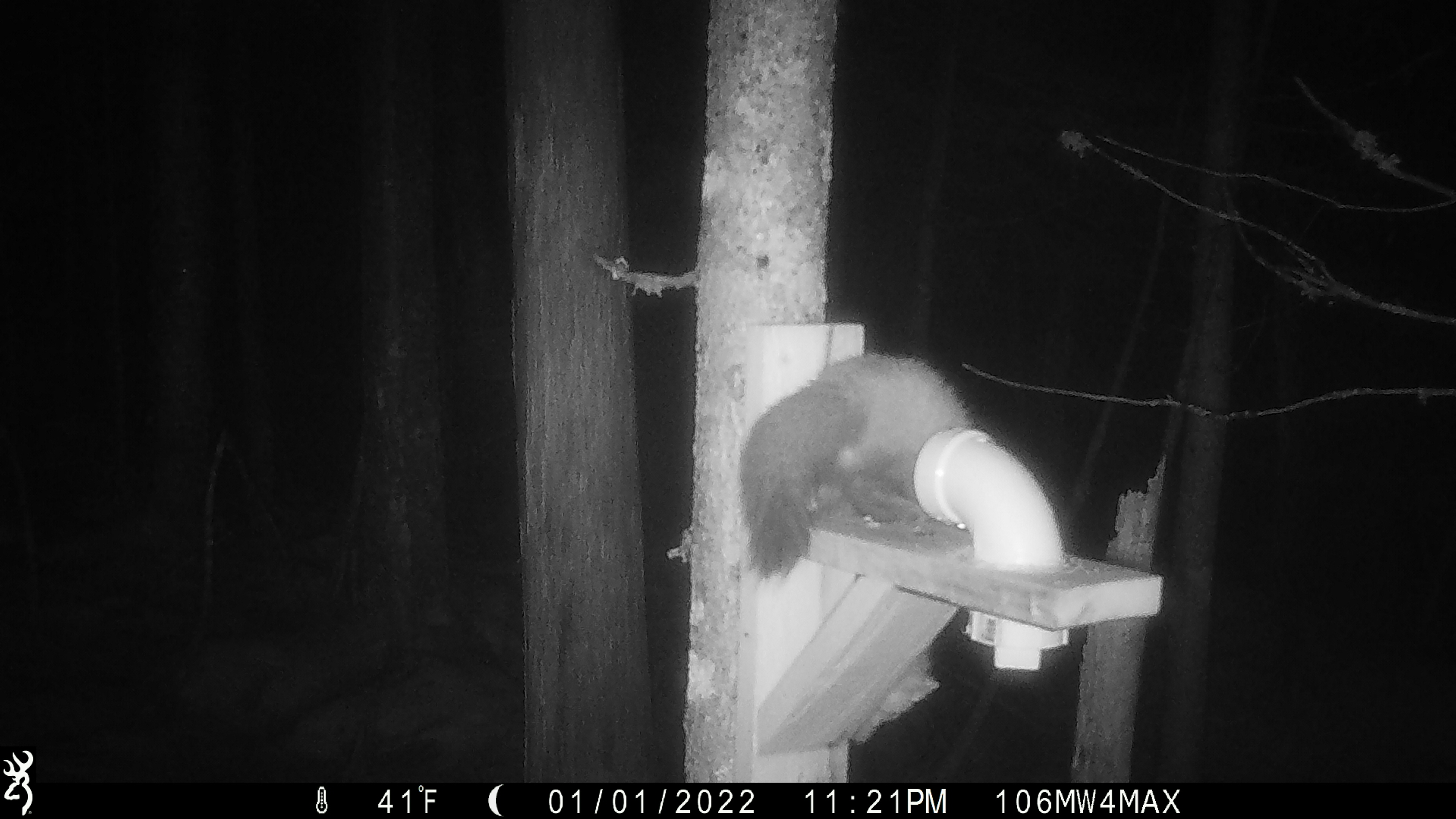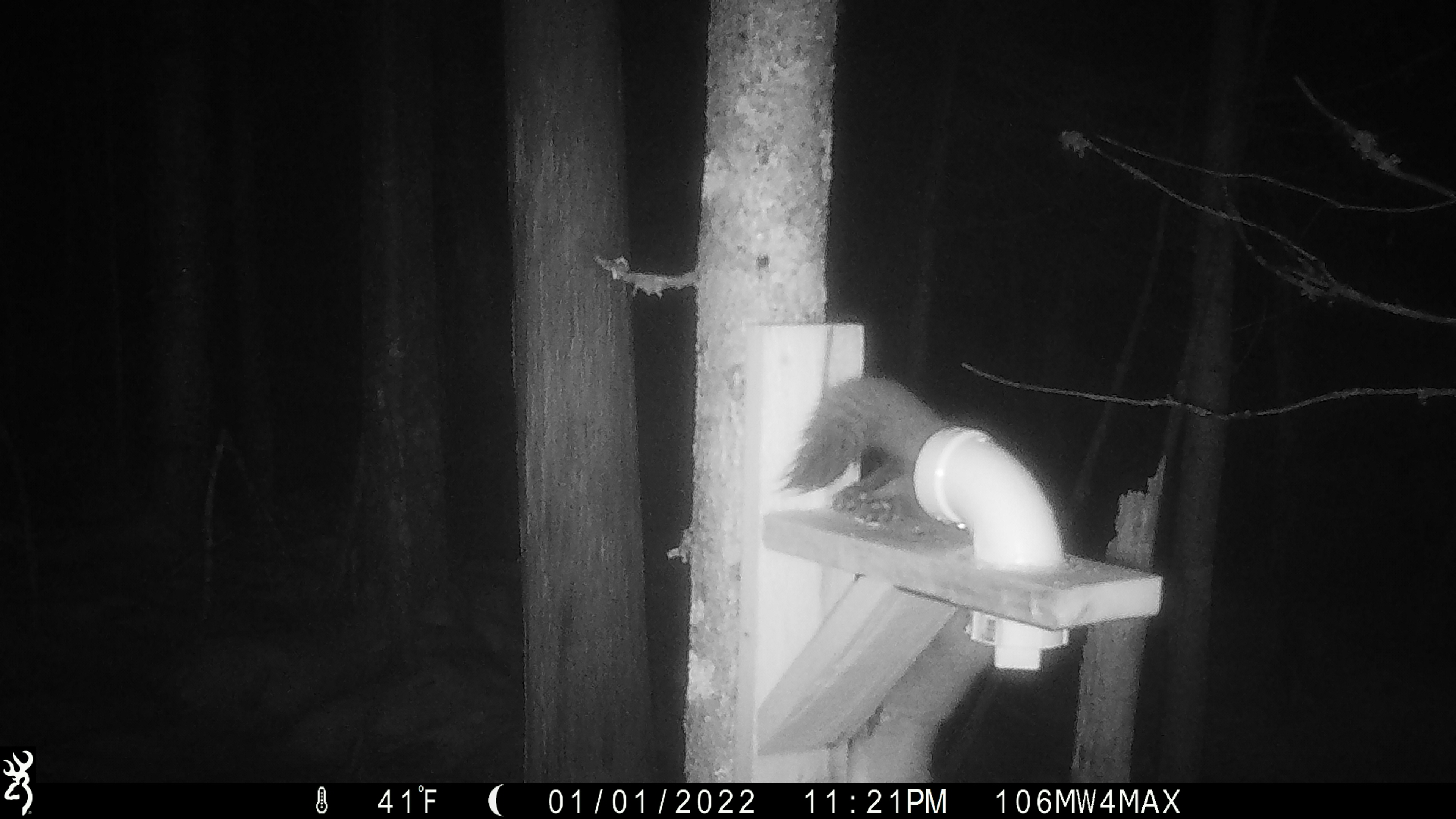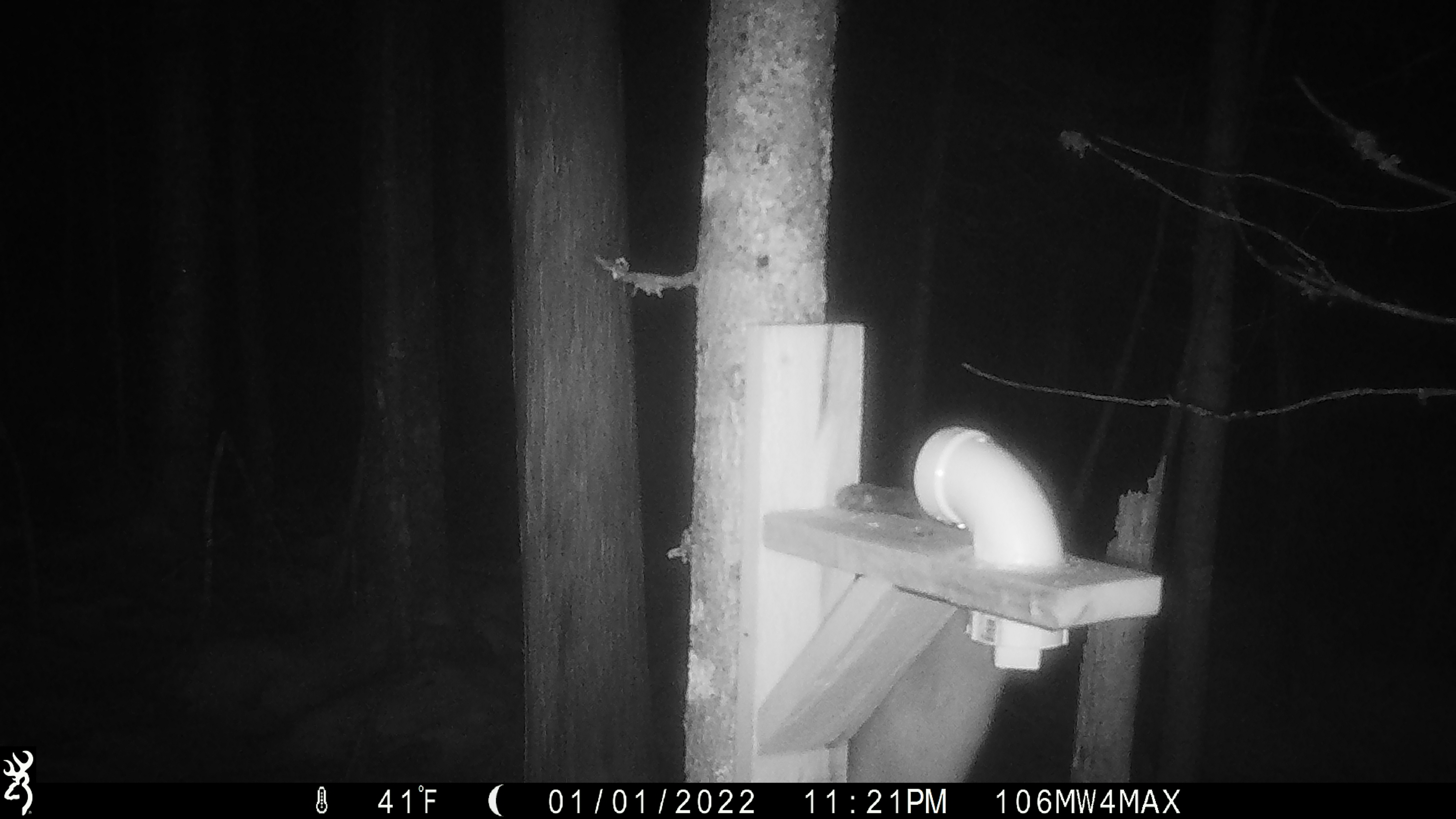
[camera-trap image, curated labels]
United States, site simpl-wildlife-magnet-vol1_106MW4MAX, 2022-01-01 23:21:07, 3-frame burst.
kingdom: Animalia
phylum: Chordata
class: Mammalia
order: Carnivora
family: Mustelidae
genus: Martes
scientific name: Martes americana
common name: american marten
American marten (Martes americana).